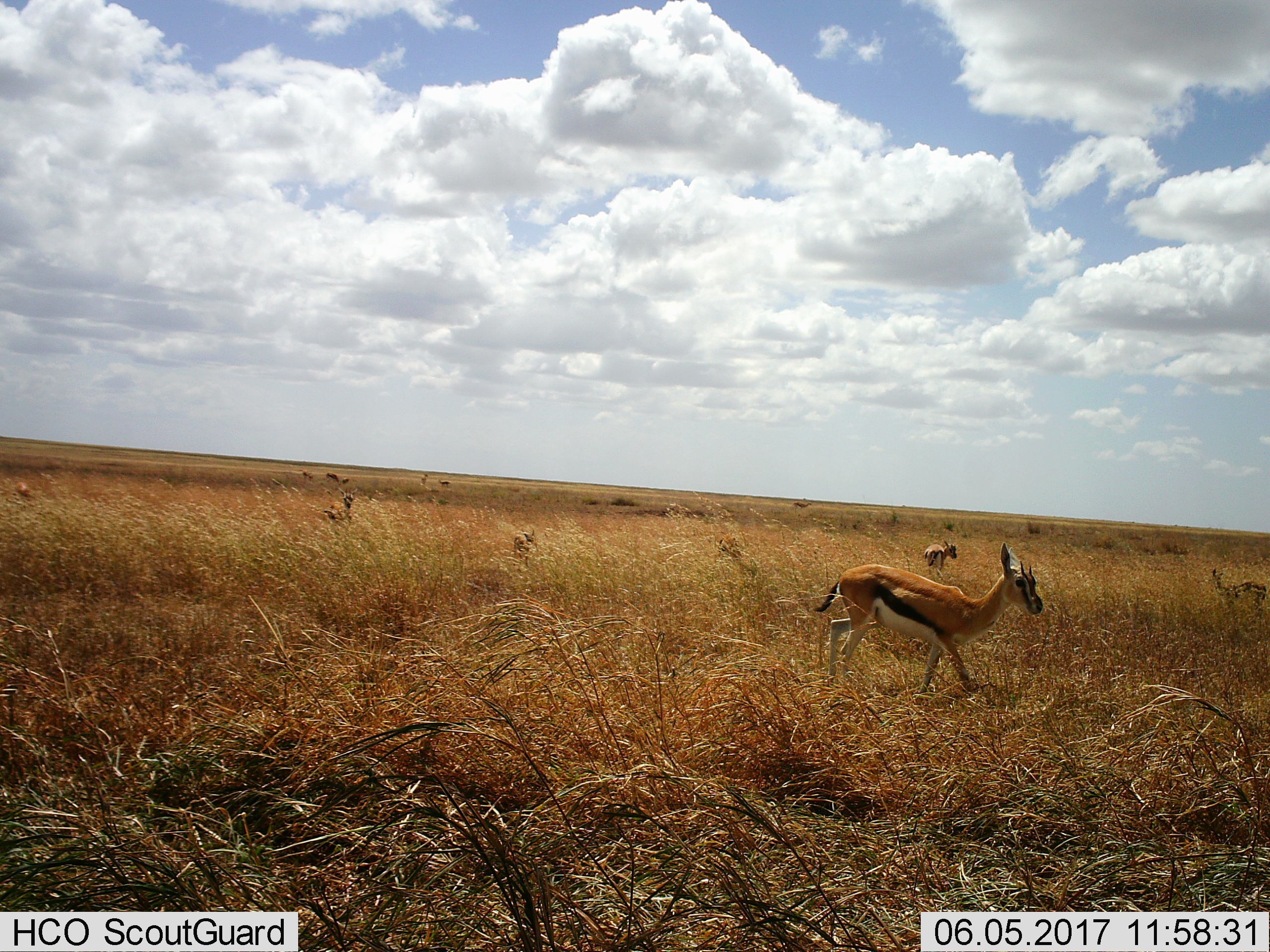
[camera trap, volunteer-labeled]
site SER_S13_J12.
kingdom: Animalia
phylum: Chordata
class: Mammalia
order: Artiodactyla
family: Bovidae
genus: Eudorcas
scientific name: Eudorcas thomsonii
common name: thomson's gazelle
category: gazellethomsons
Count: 10.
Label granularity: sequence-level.